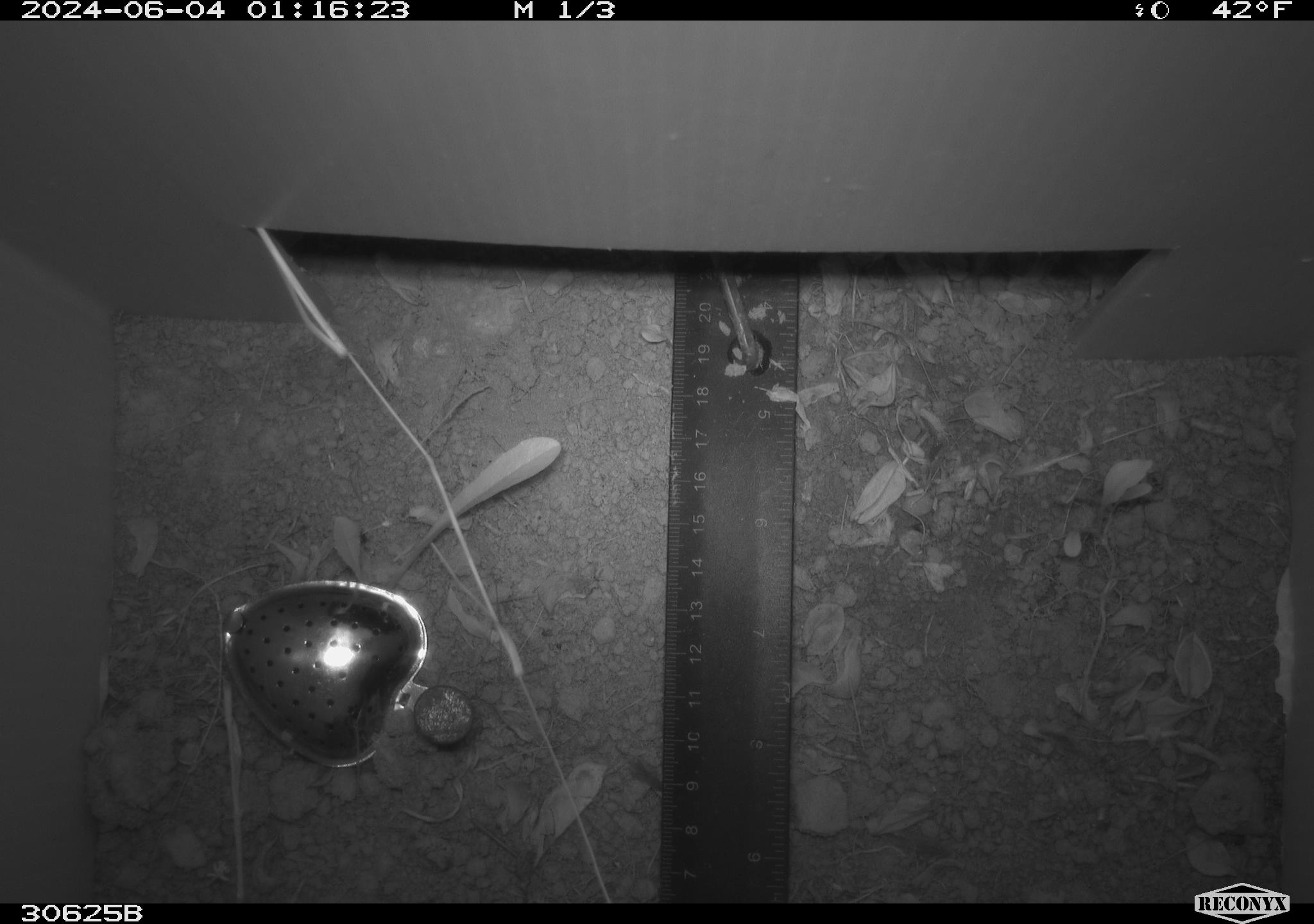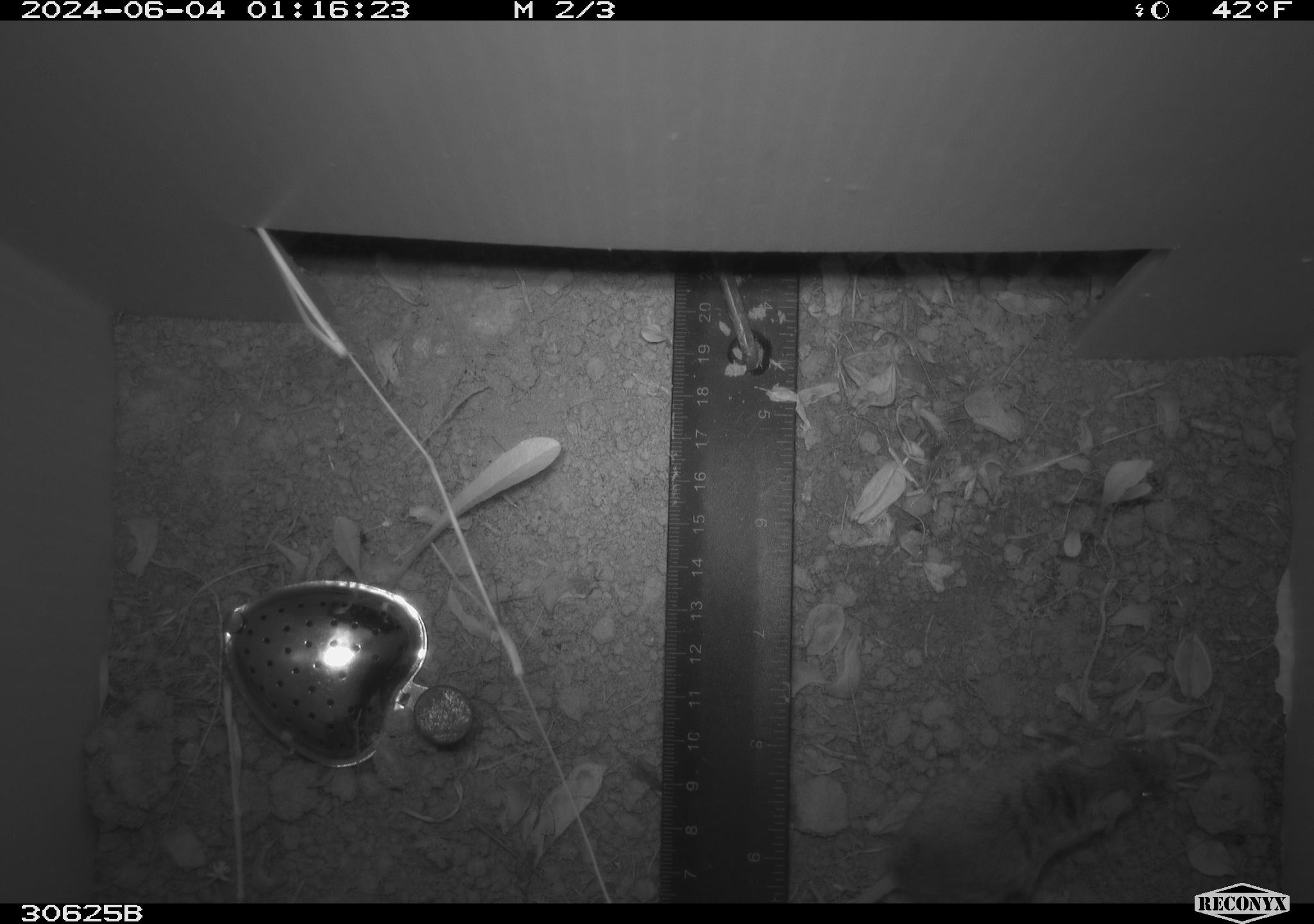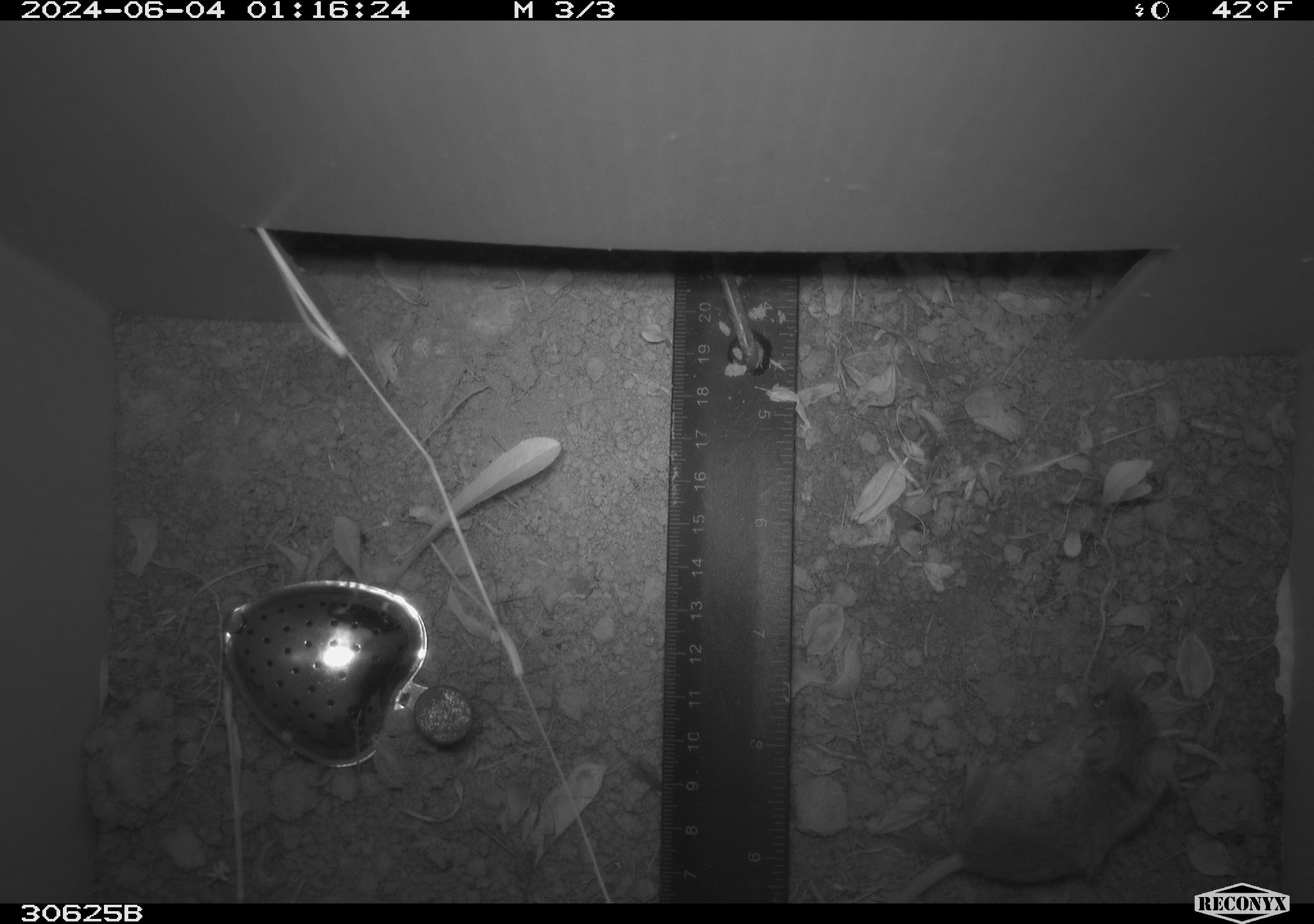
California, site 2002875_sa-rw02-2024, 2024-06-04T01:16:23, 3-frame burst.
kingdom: Animalia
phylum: Chordata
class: Mammalia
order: Rodentia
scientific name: Rodentia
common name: mouse species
Mouse species (Rodentia).